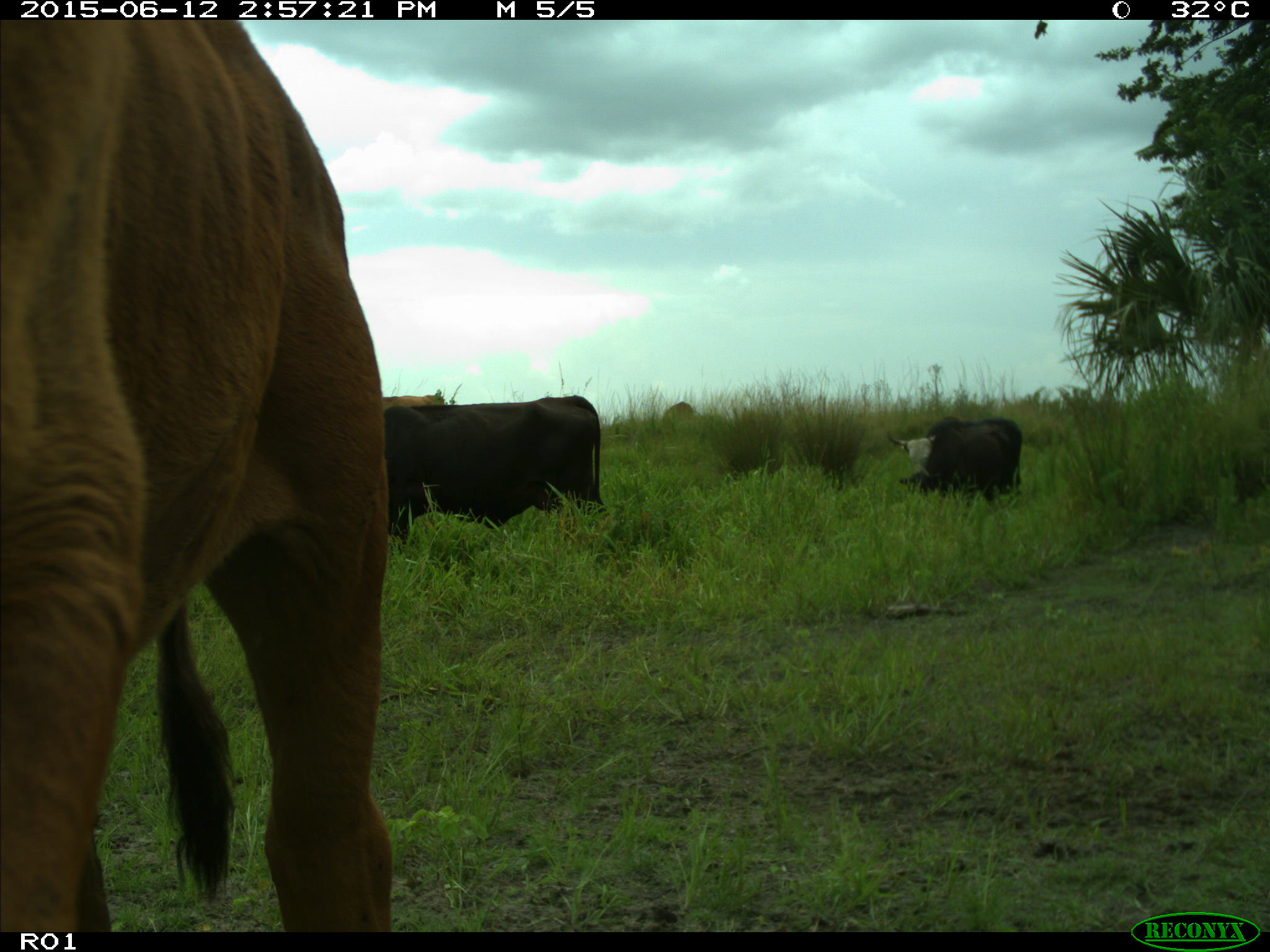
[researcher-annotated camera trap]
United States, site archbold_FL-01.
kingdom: Animalia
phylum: Chordata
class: Mammalia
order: Artiodactyla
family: Bovidae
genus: Bos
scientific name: Bos taurus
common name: domestic cow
Bos taurus (domestic cow).